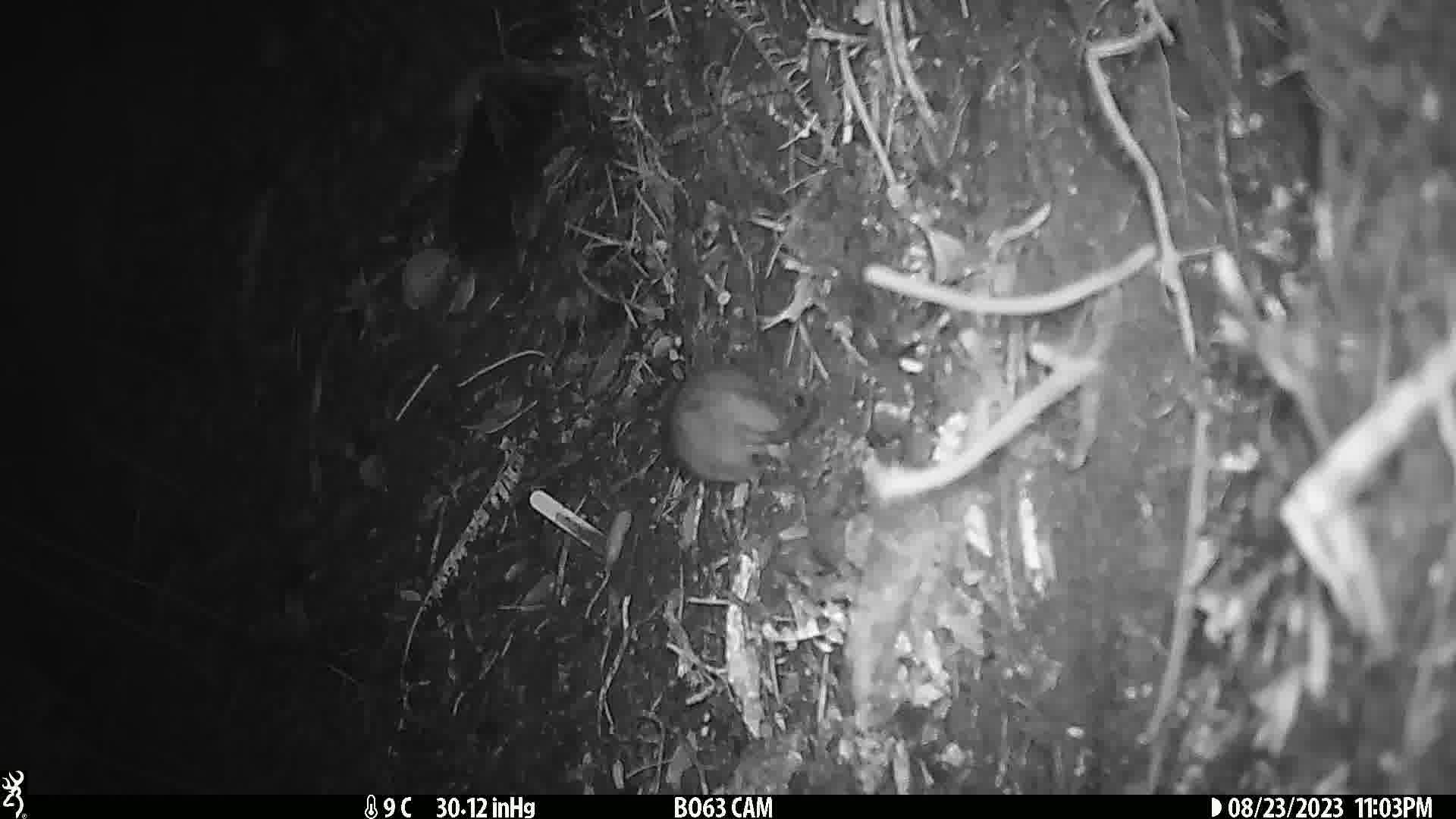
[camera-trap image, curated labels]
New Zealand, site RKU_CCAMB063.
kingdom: Animalia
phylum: Chordata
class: Mammalia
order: Rodentia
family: Muridae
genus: Rattus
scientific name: Rattus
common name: rat